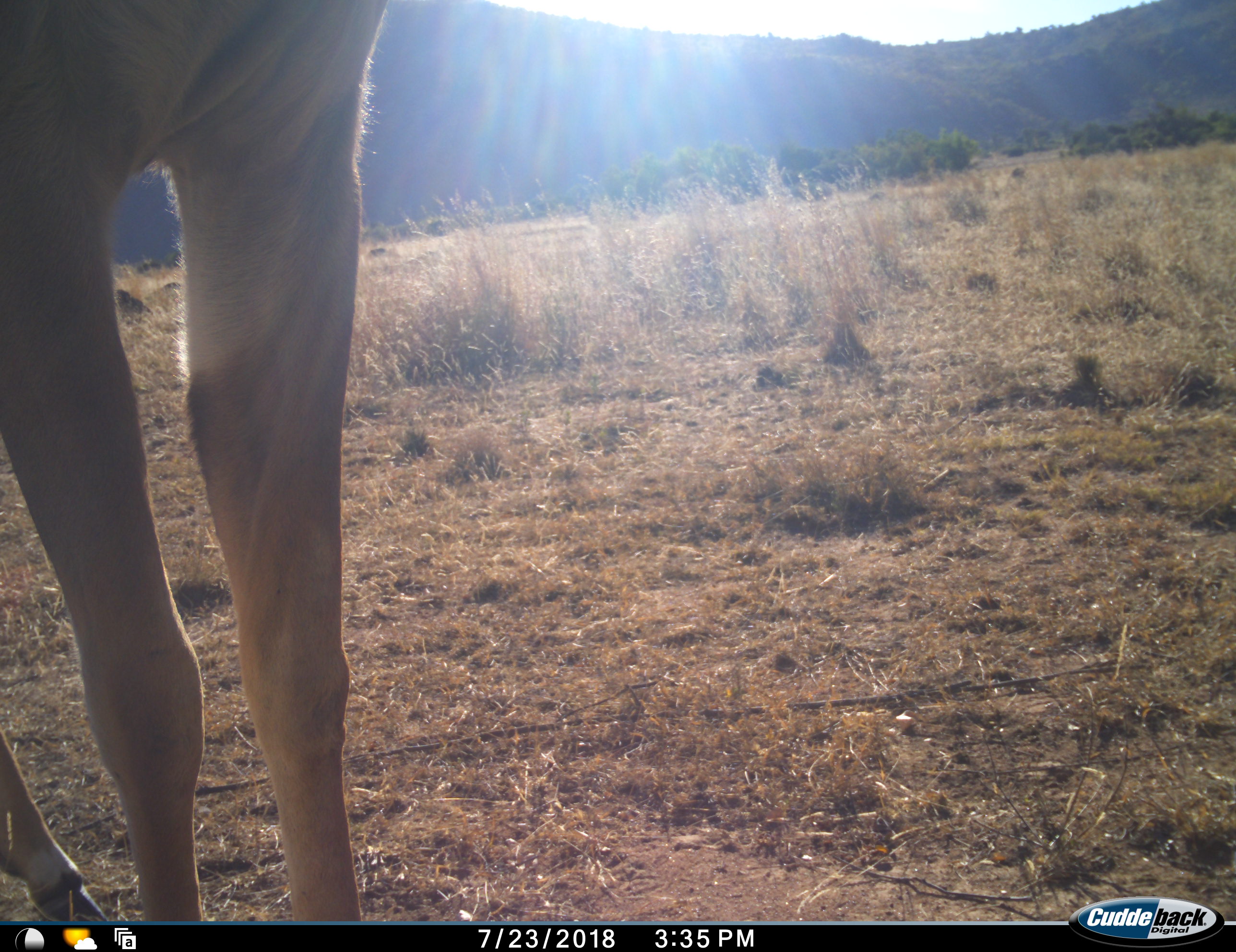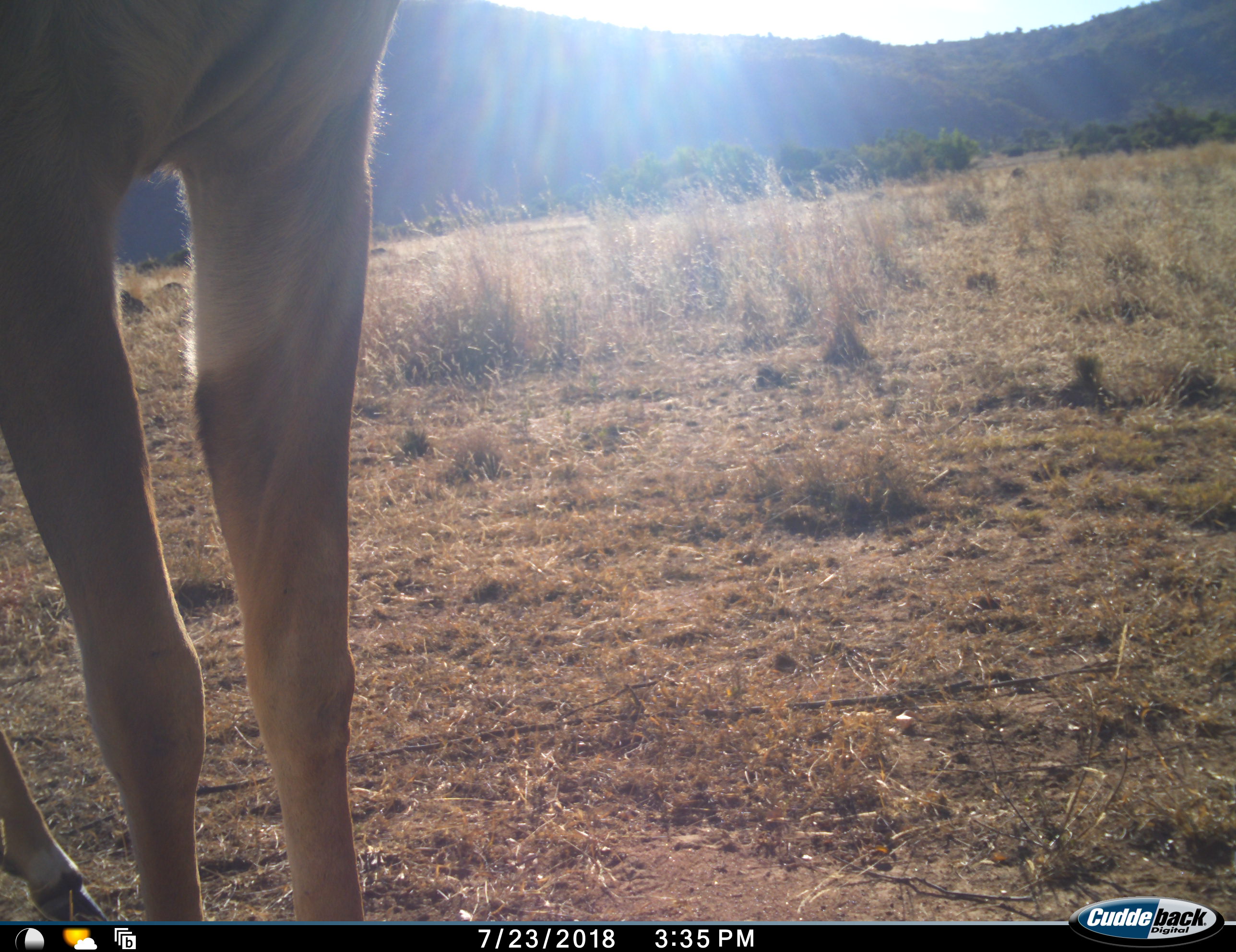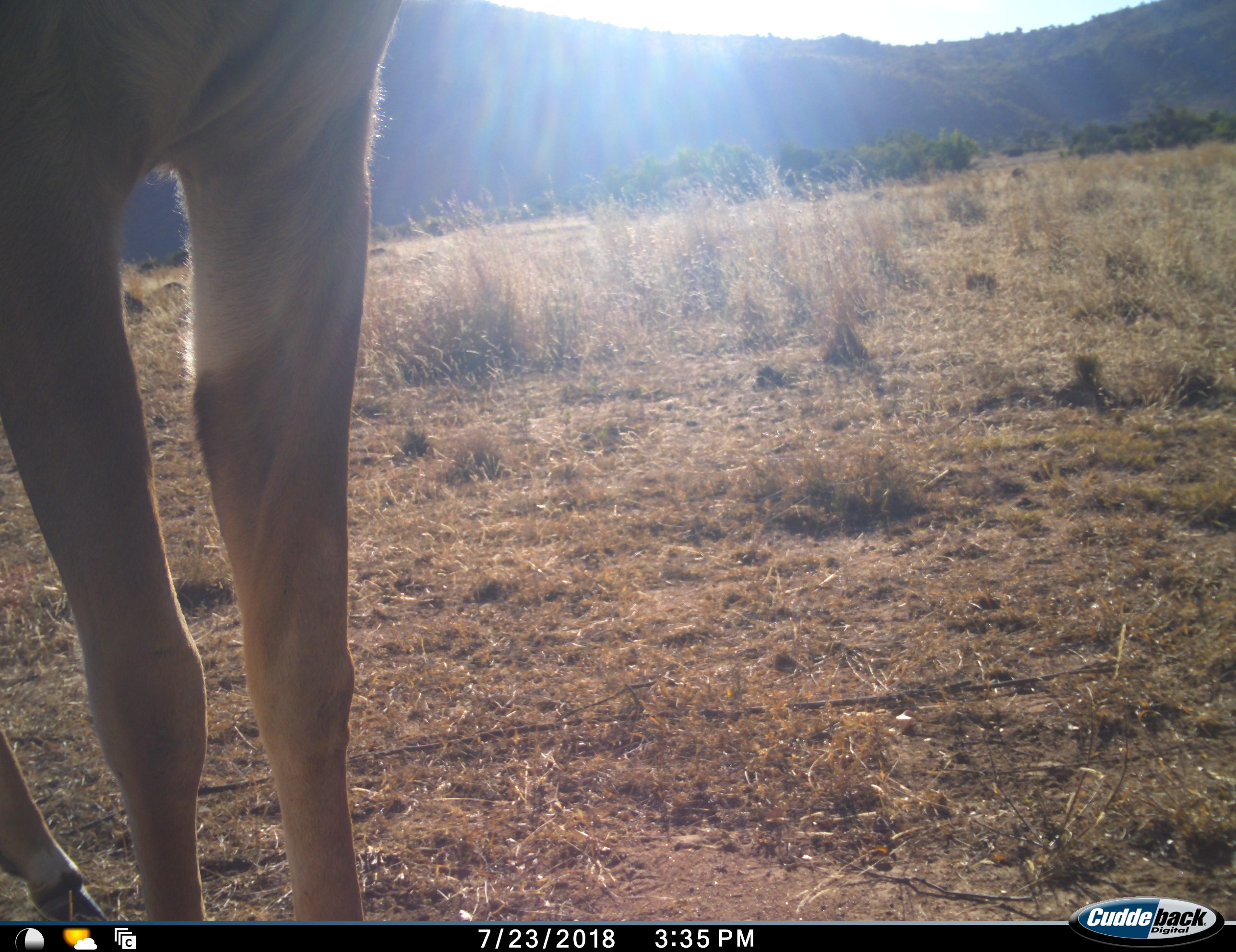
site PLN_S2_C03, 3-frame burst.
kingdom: Animalia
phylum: Chordata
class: Mammalia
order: Artiodactyla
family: Bovidae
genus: Aepyceros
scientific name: Aepyceros melampus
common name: impala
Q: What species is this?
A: Impala (Aepyceros melampus).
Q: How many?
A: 1.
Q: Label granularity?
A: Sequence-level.